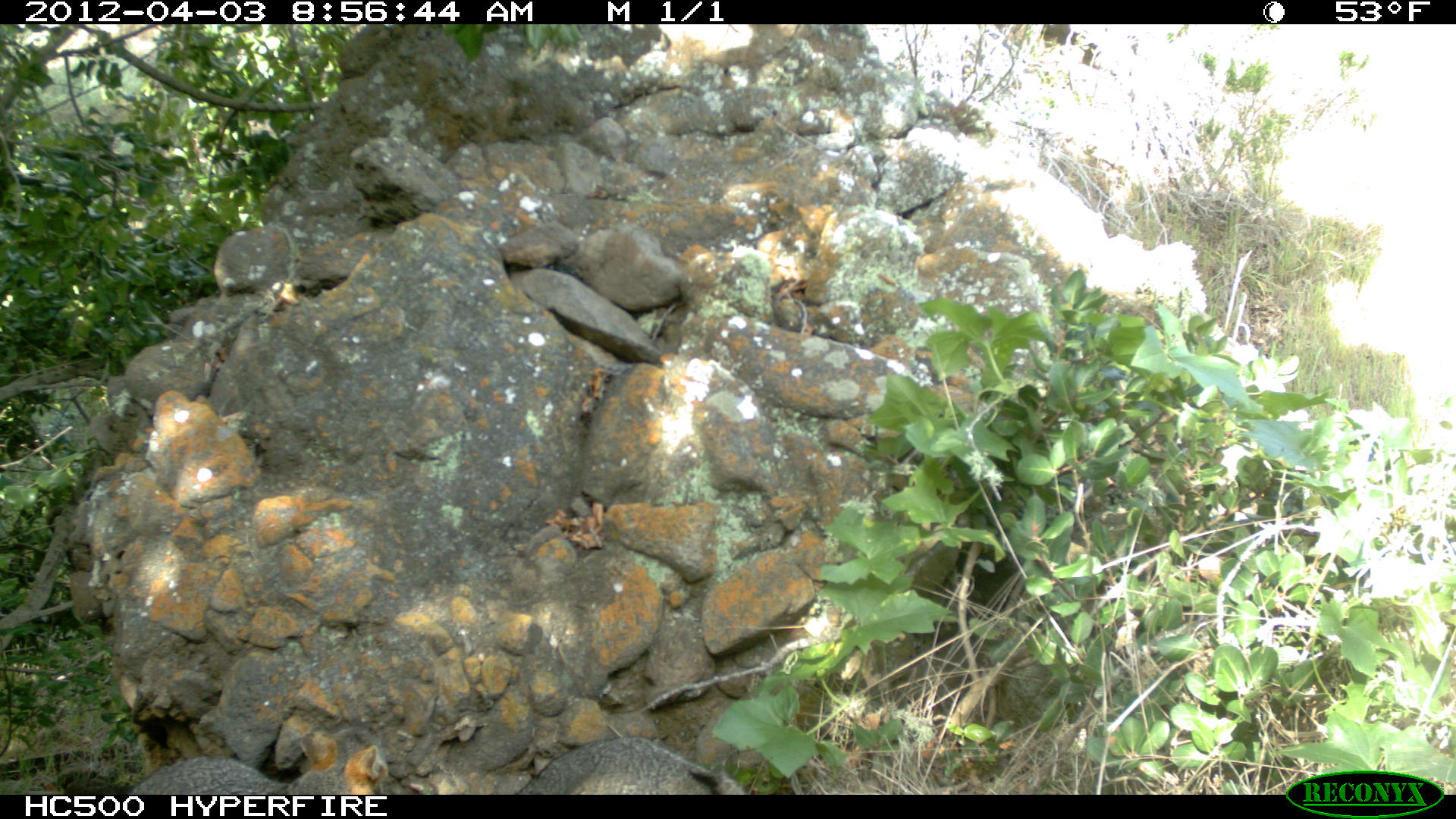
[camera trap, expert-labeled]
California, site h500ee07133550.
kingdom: Animalia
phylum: Chordata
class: Mammalia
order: Carnivora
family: Canidae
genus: Urocyon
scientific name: Urocyon littoralis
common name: island fox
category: fox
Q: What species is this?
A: Fox (island fox) (Urocyon littoralis).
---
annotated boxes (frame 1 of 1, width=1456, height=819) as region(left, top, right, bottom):
fox: region(126, 730, 388, 794); region(515, 734, 747, 794)